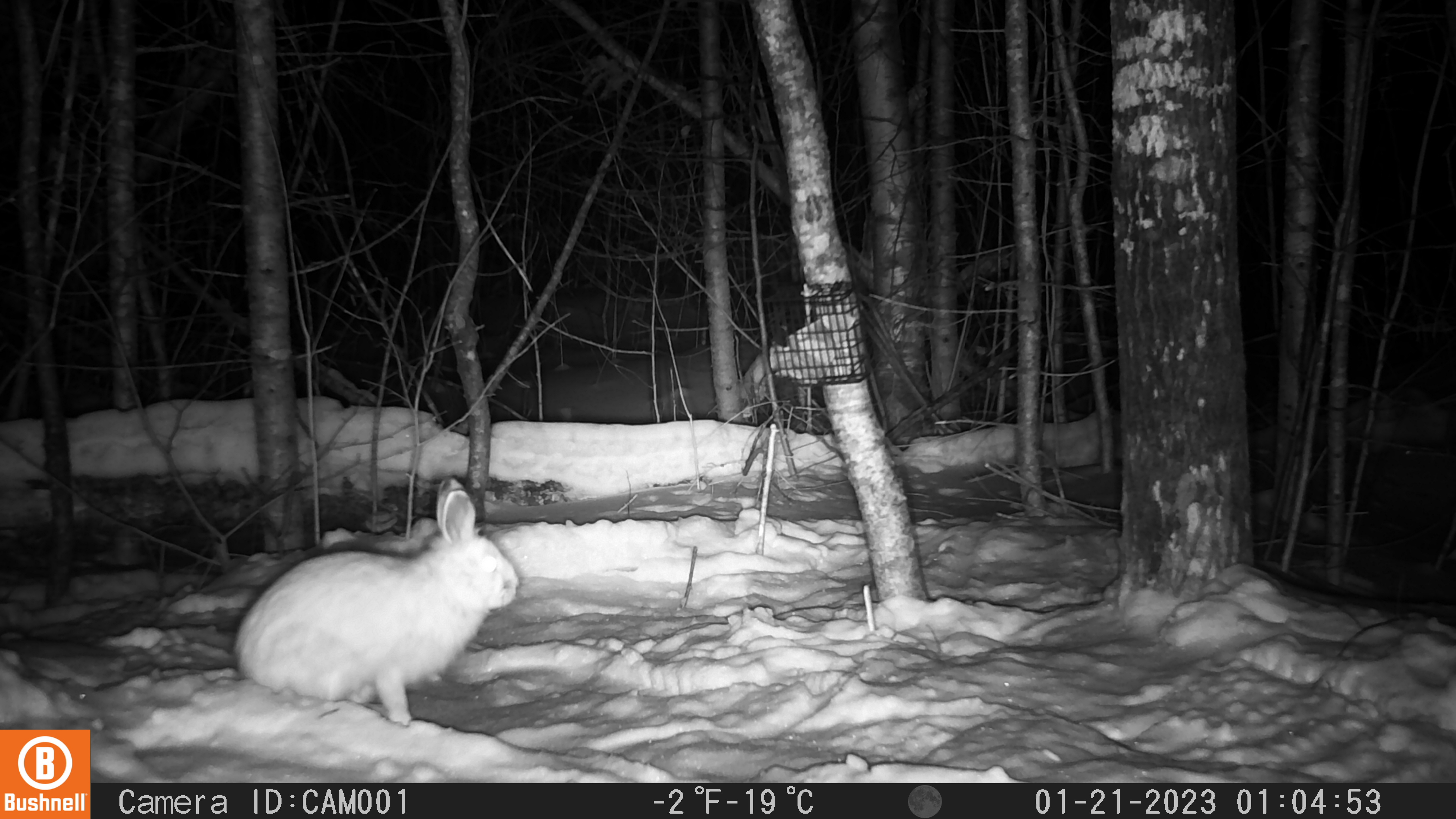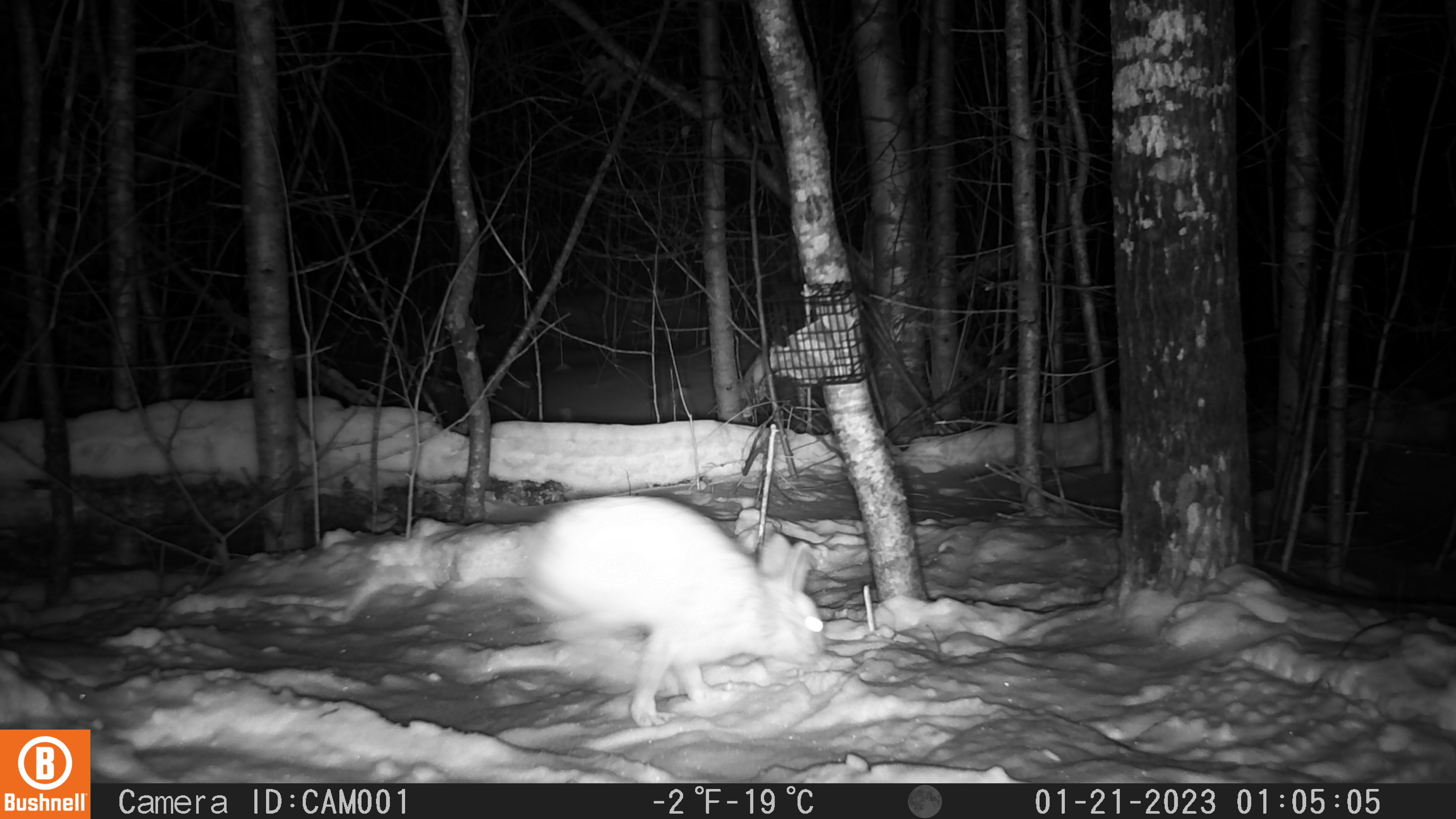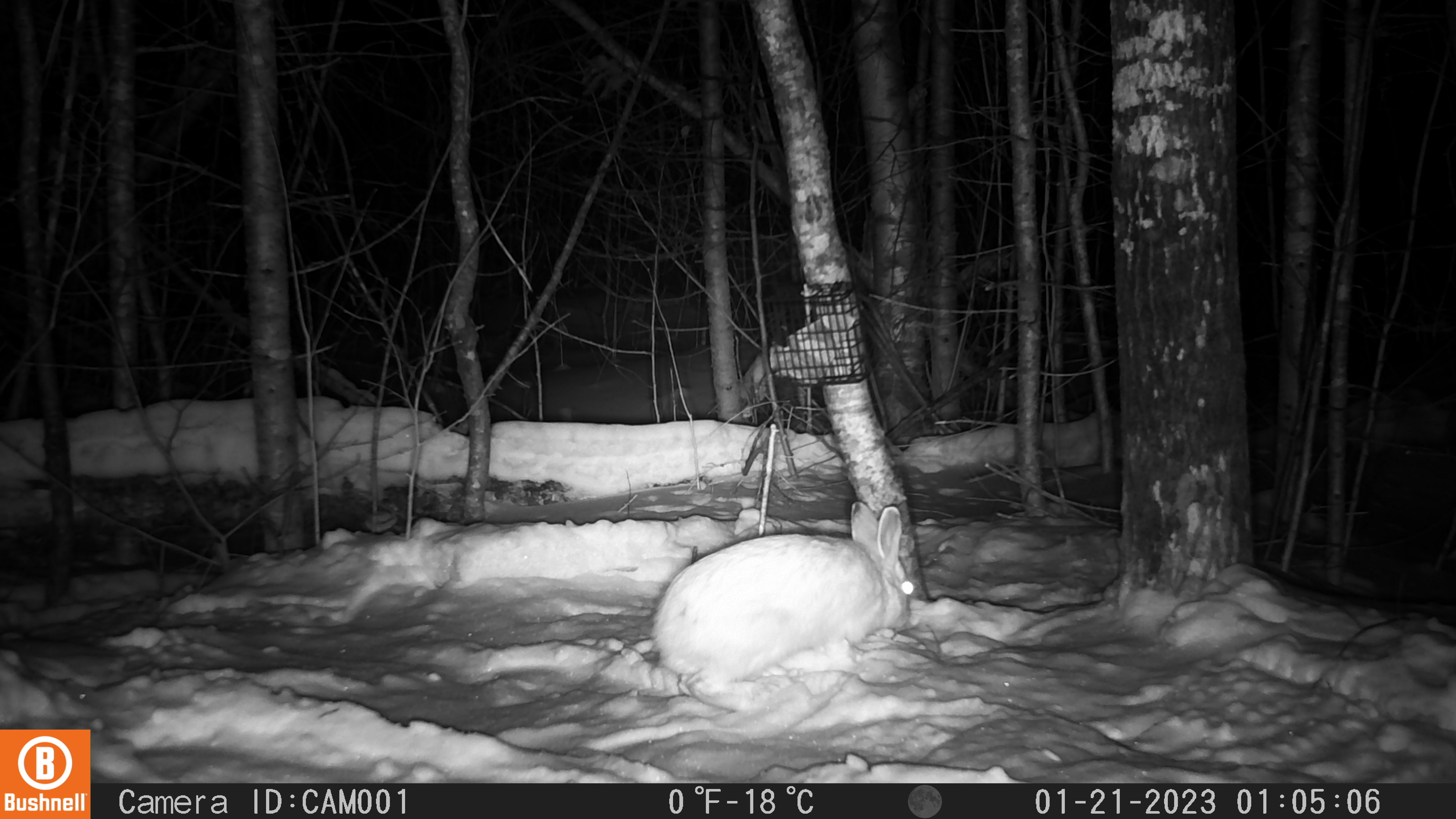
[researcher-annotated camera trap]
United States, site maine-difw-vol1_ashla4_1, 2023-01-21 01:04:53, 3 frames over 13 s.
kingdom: Animalia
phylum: Chordata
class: Mammalia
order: Lagomorpha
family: Leporidae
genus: Lepus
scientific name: Lepus americanus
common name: snowshoe hare